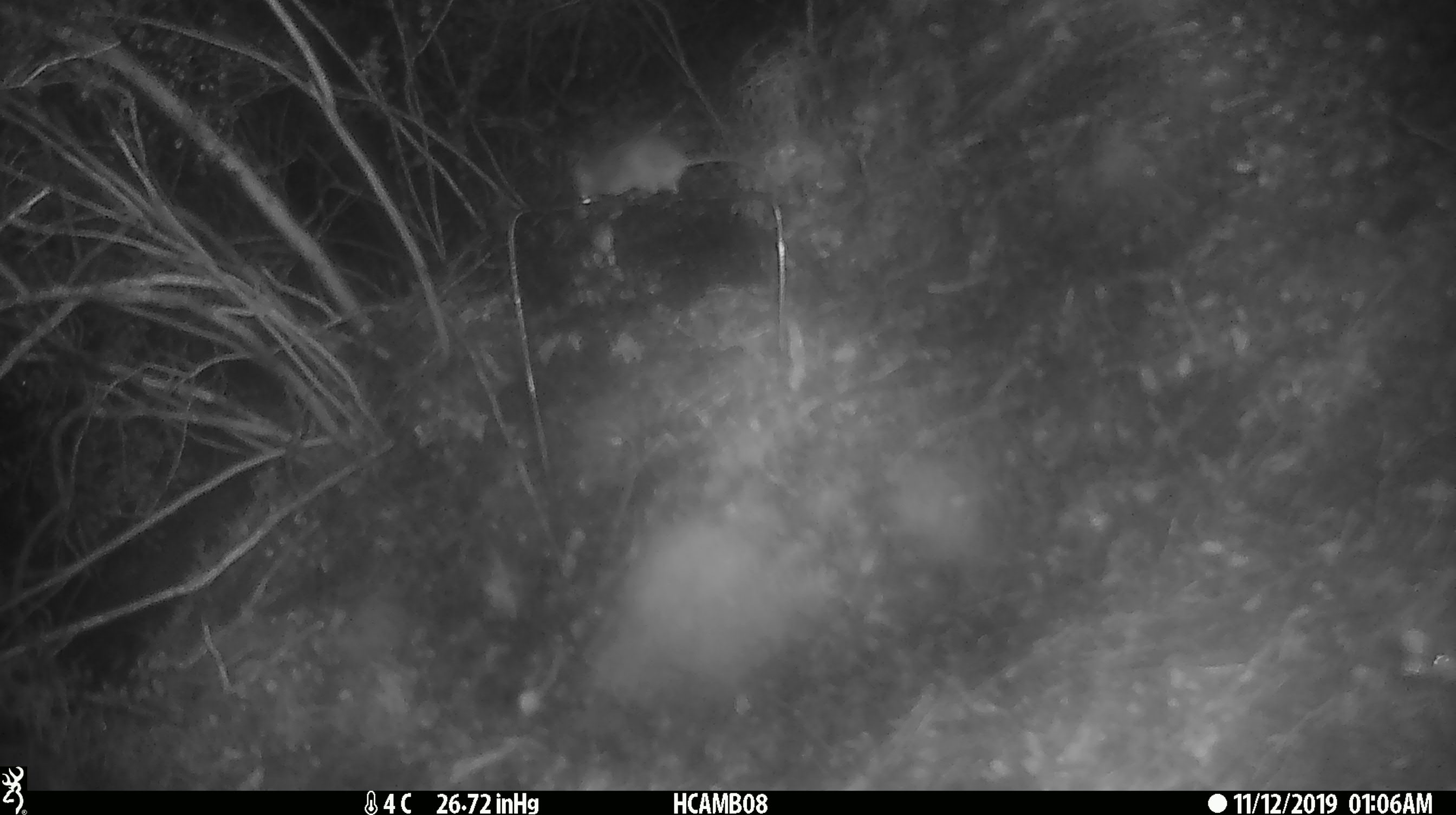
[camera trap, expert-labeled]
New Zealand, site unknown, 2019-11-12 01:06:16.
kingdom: Animalia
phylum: Chordata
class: Mammalia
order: Rodentia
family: Muridae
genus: Mus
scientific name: Mus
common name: mouse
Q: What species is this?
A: Mouse (Mus).